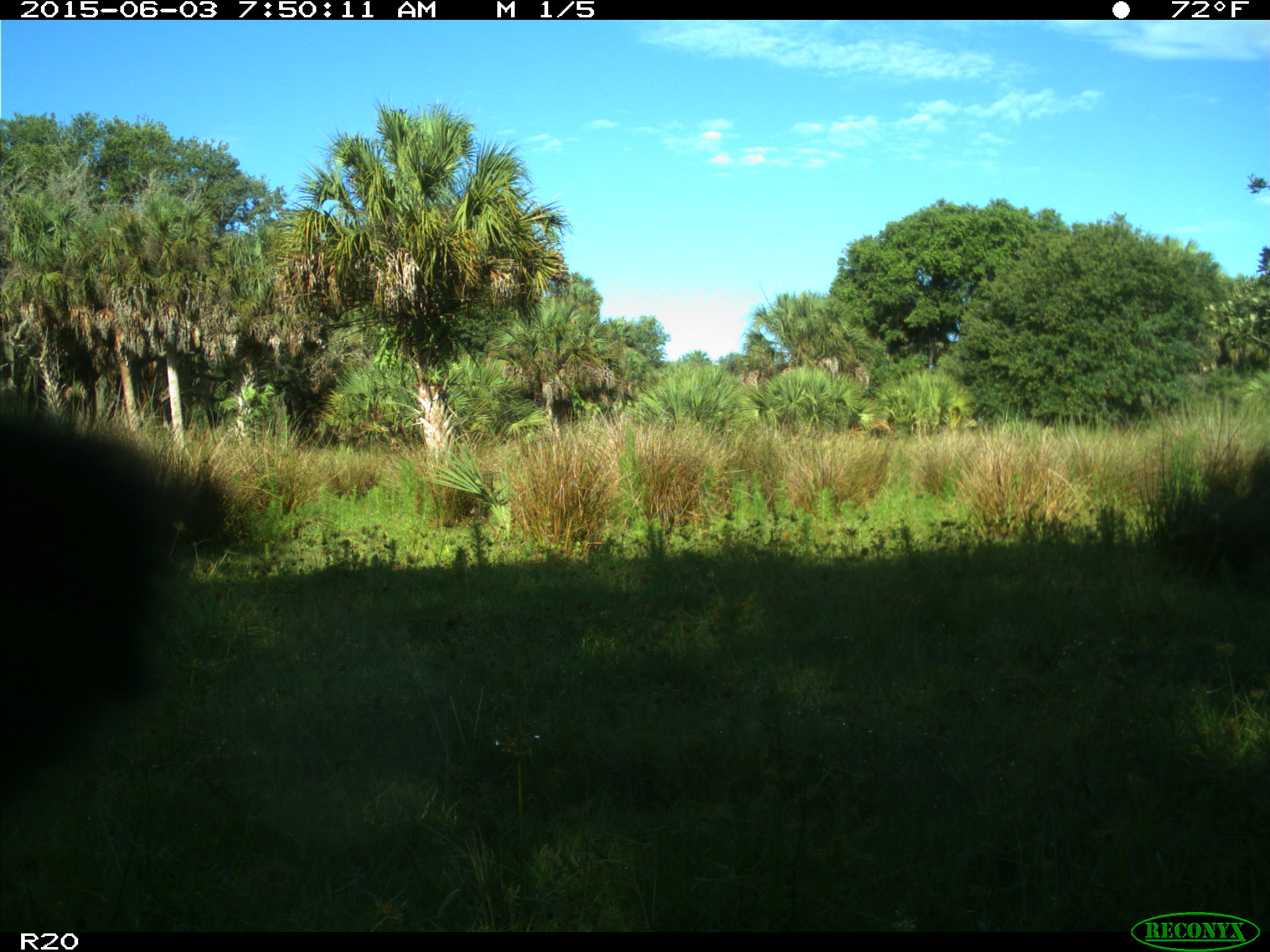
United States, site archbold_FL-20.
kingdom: Animalia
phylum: Chordata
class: Mammalia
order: Artiodactyla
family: Bovidae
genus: Bos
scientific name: Bos taurus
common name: domestic cow